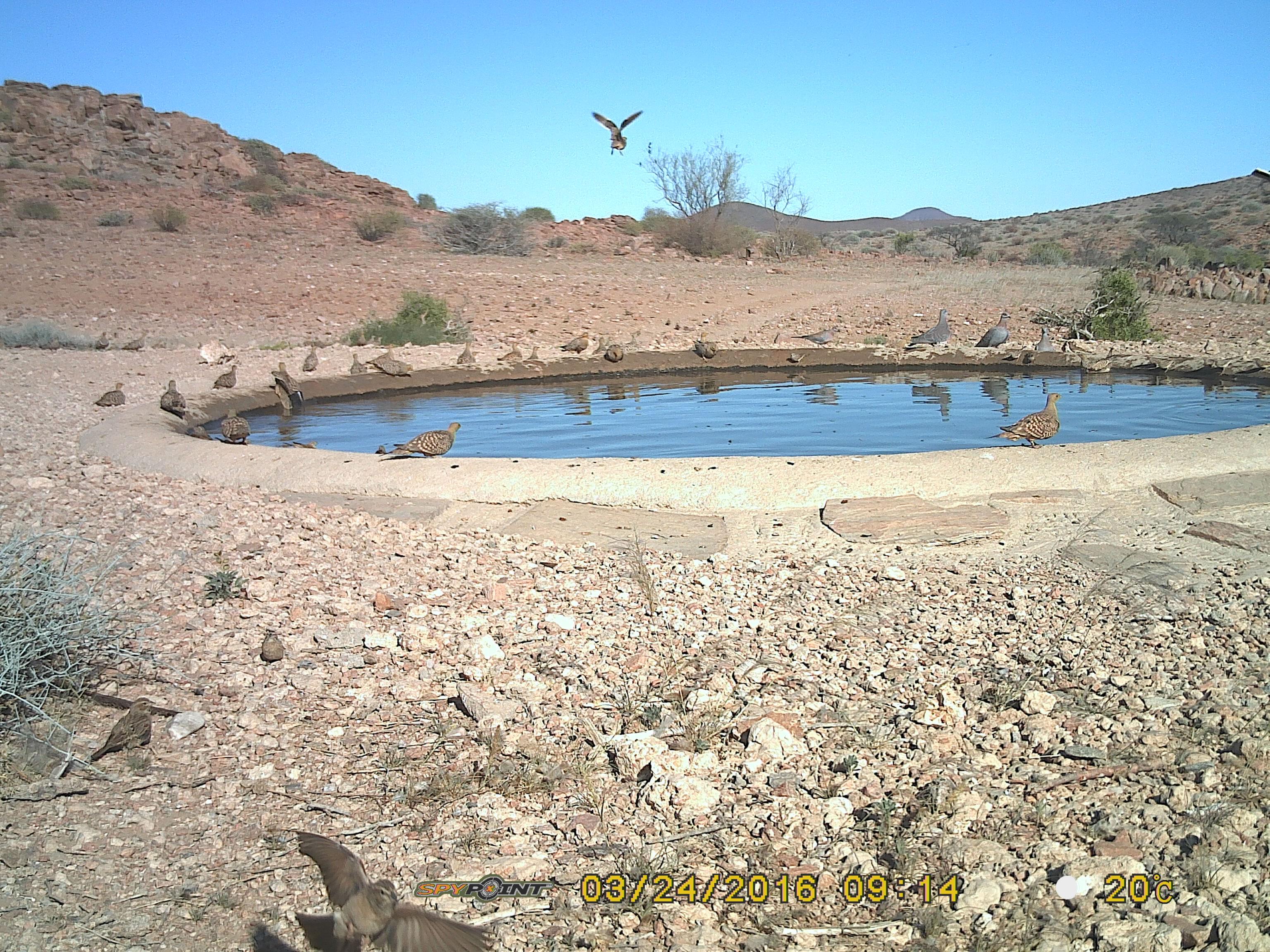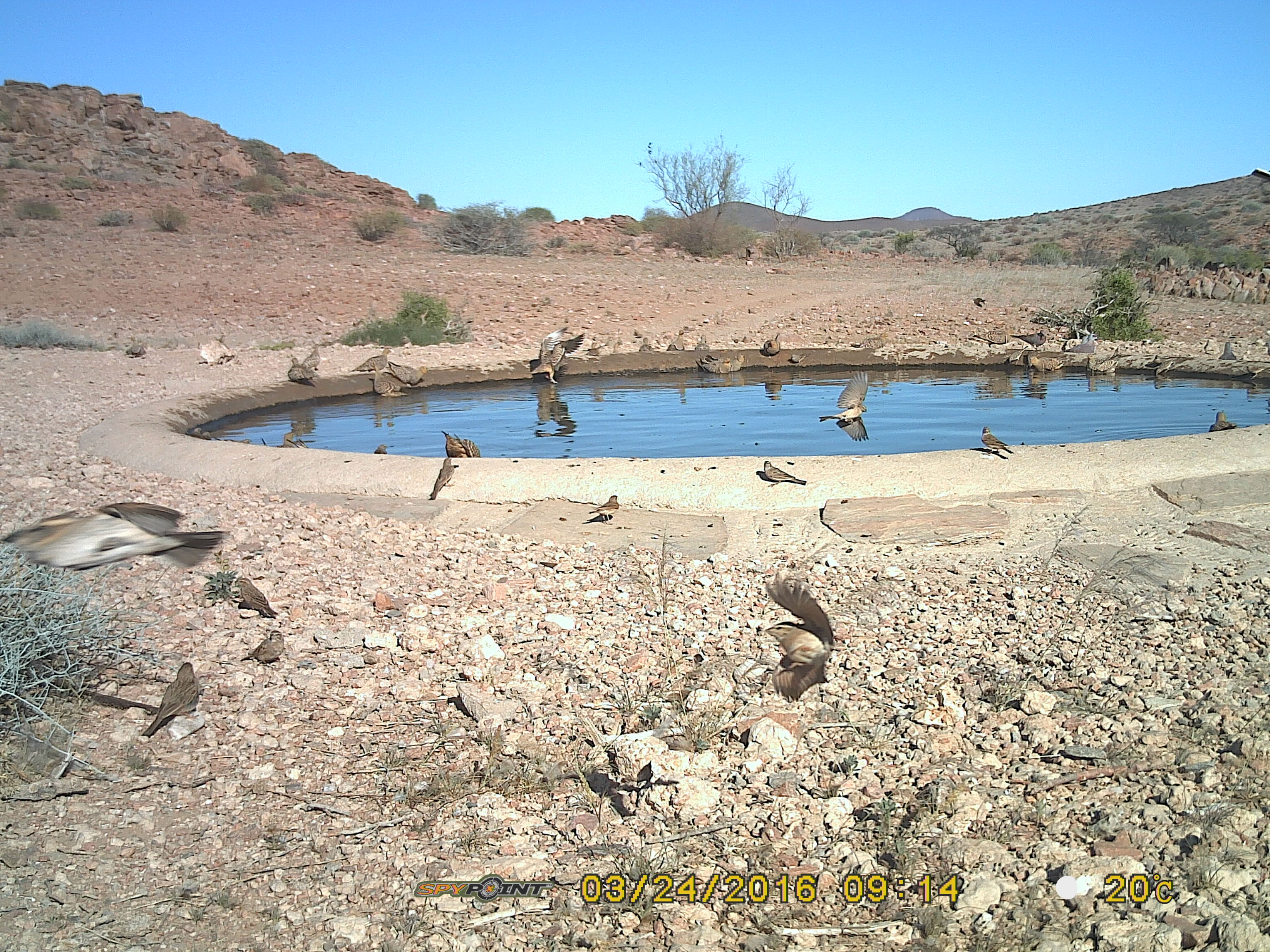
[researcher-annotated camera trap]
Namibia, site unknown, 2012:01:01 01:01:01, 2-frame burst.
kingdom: Animalia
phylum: Chordata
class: Aves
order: Pterocliformes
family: Pteroclidae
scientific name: Pteroclidae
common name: sandgrouse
Pteroclidae (sandgrouse).